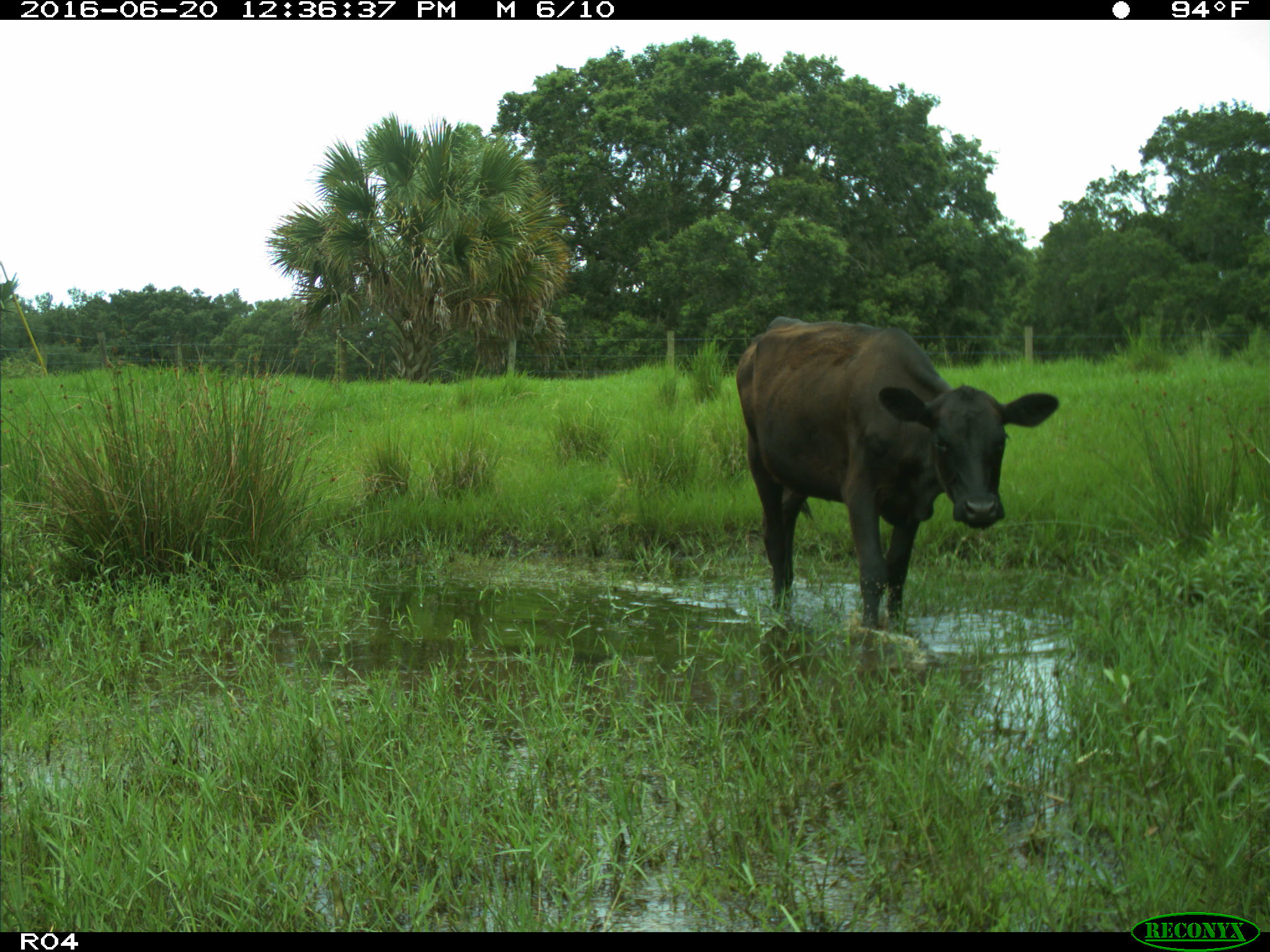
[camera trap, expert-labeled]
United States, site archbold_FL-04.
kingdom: Animalia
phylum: Chordata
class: Mammalia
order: Artiodactyla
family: Bovidae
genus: Bos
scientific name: Bos taurus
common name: domestic cow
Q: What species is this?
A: Bos taurus (domestic cow).